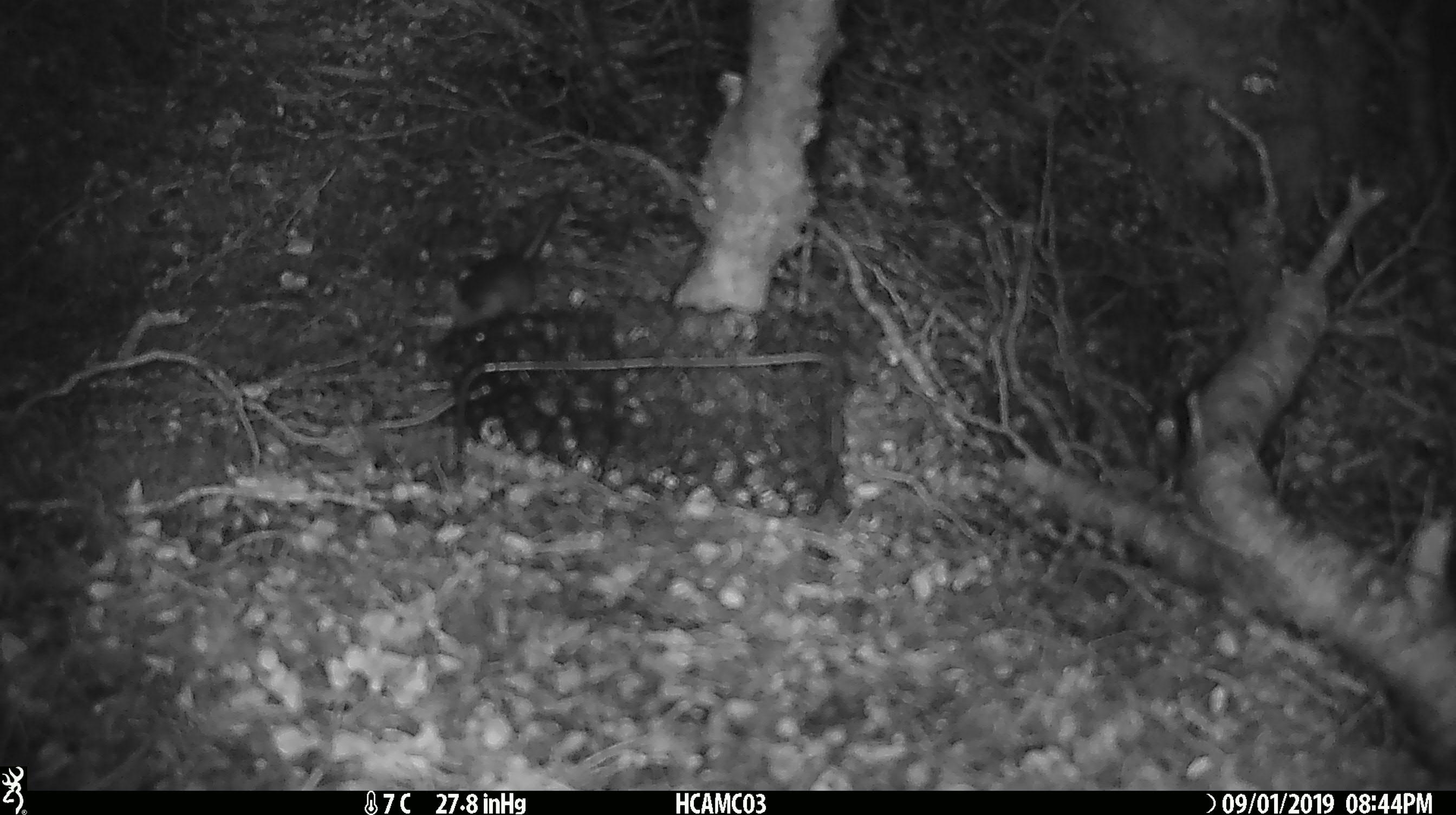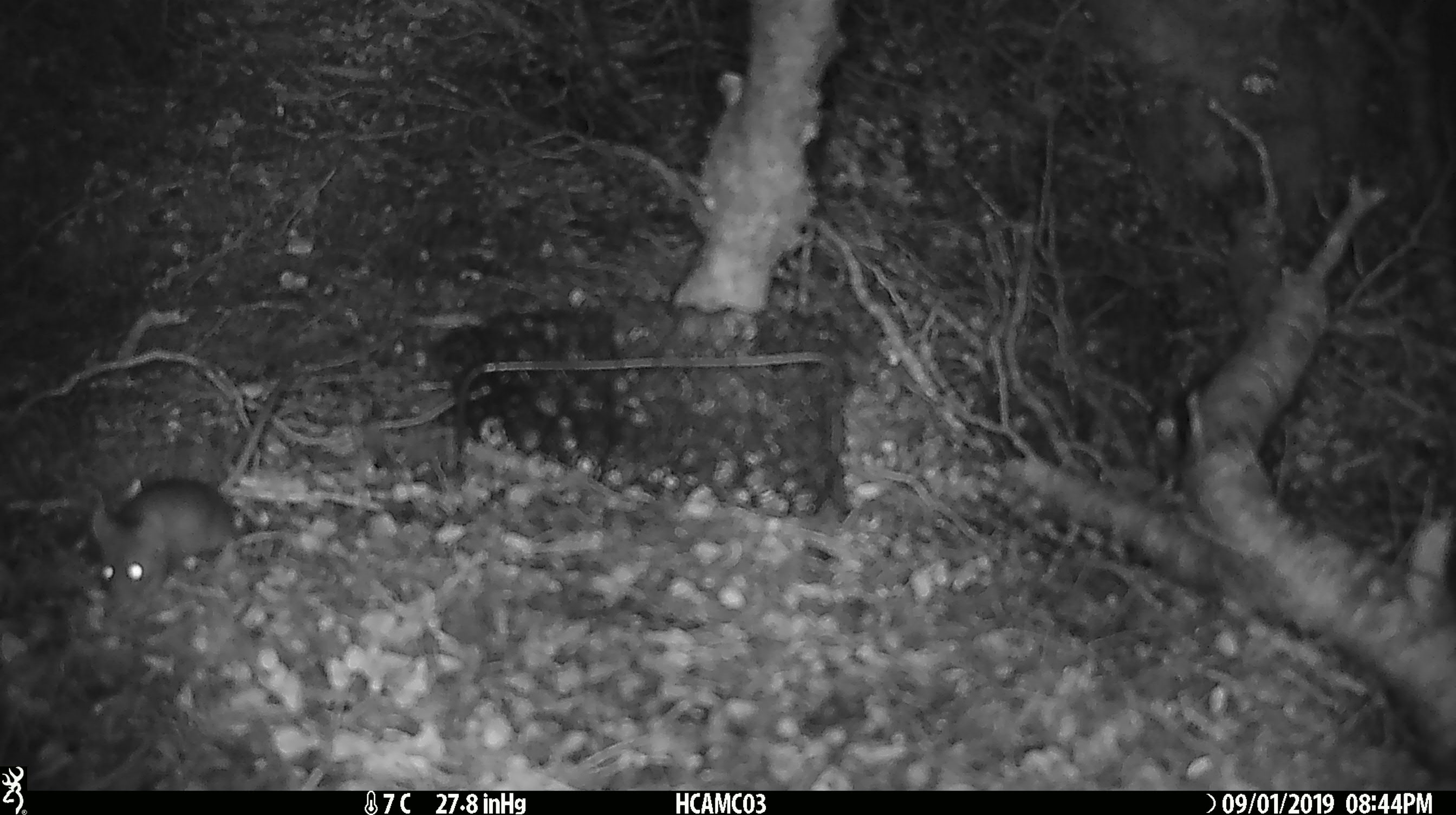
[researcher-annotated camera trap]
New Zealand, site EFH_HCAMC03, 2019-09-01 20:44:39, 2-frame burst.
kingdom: Animalia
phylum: Chordata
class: Mammalia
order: Rodentia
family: Muridae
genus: Mus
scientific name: Mus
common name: mouse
Mouse (Mus).